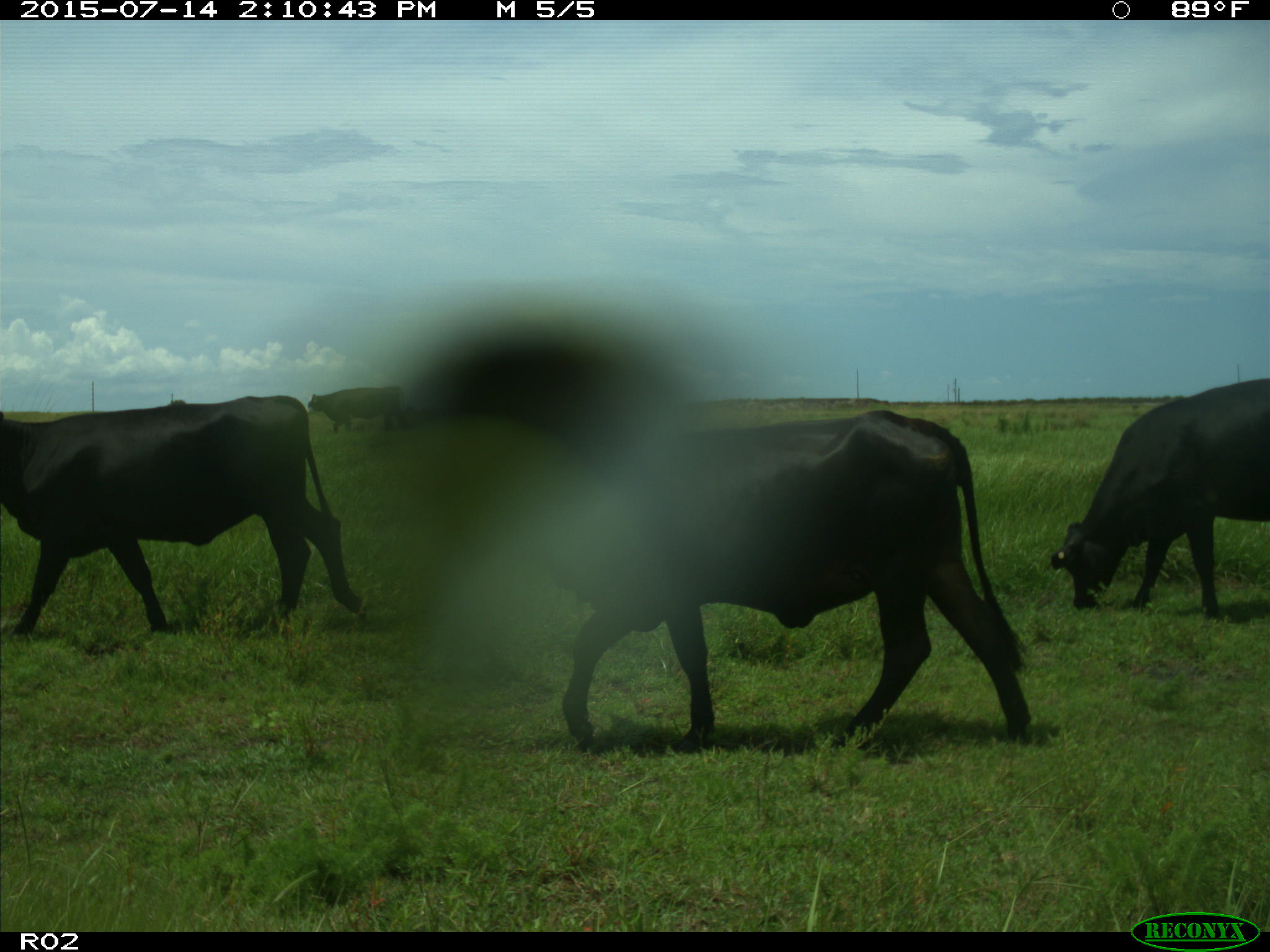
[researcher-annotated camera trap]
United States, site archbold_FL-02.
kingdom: Animalia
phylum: Chordata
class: Mammalia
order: Artiodactyla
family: Bovidae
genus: Bos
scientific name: Bos taurus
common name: domestic cow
Bos taurus (domestic cow).